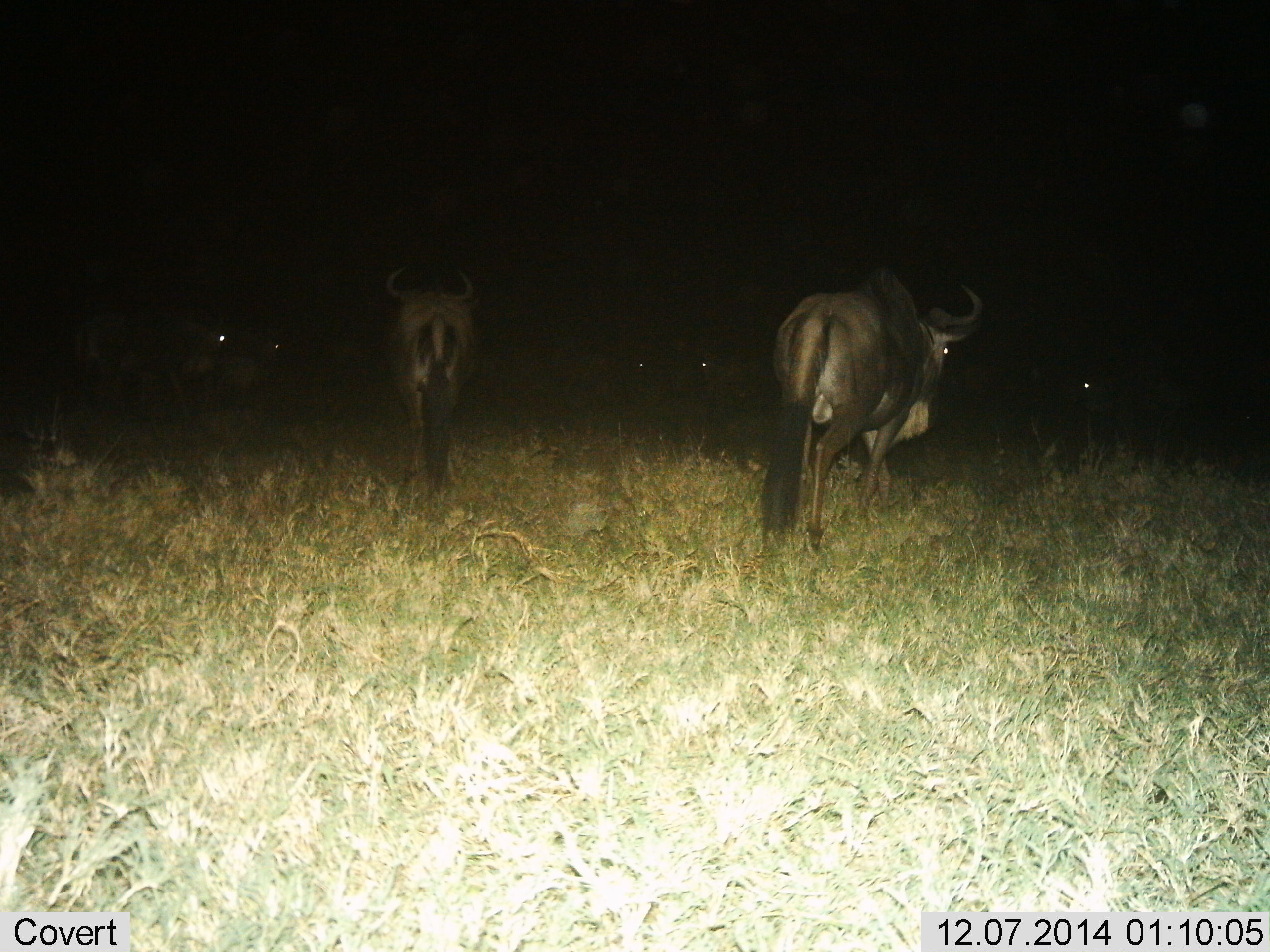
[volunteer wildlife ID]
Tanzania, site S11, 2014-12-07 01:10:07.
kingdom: Animalia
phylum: Chordata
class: Mammalia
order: Artiodactyla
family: Bovidae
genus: Connochaetes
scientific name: Connochaetes taurinus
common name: blue wildebeest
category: wildebeest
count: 6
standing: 60%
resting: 0%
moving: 60%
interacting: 0%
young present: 0%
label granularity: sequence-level